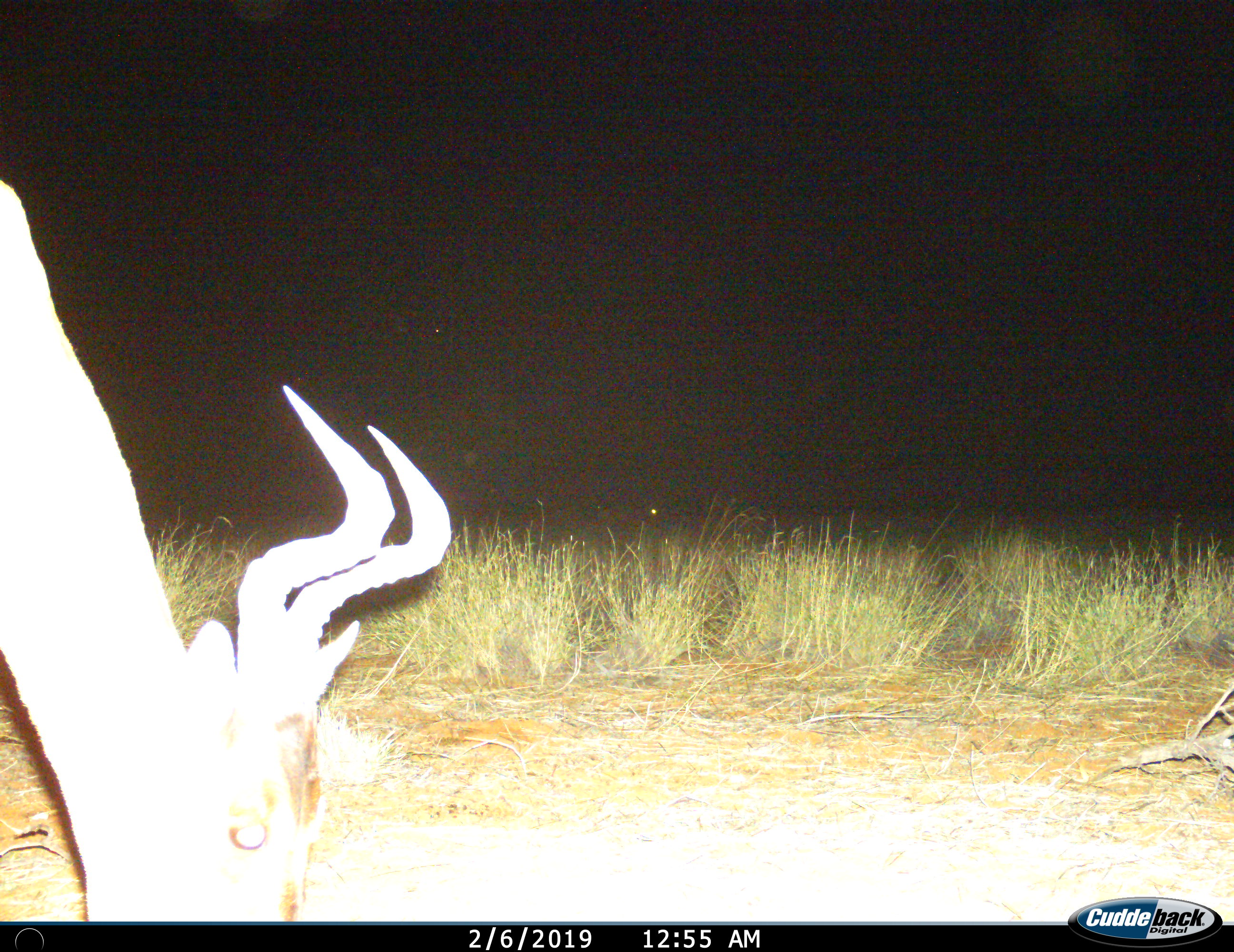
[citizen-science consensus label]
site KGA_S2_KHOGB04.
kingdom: Animalia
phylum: Chordata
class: Mammalia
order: Artiodactyla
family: Bovidae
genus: Alcelaphus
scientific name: Alcelaphus buselaphus caama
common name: red hartebeest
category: hartebeestred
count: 1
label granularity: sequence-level